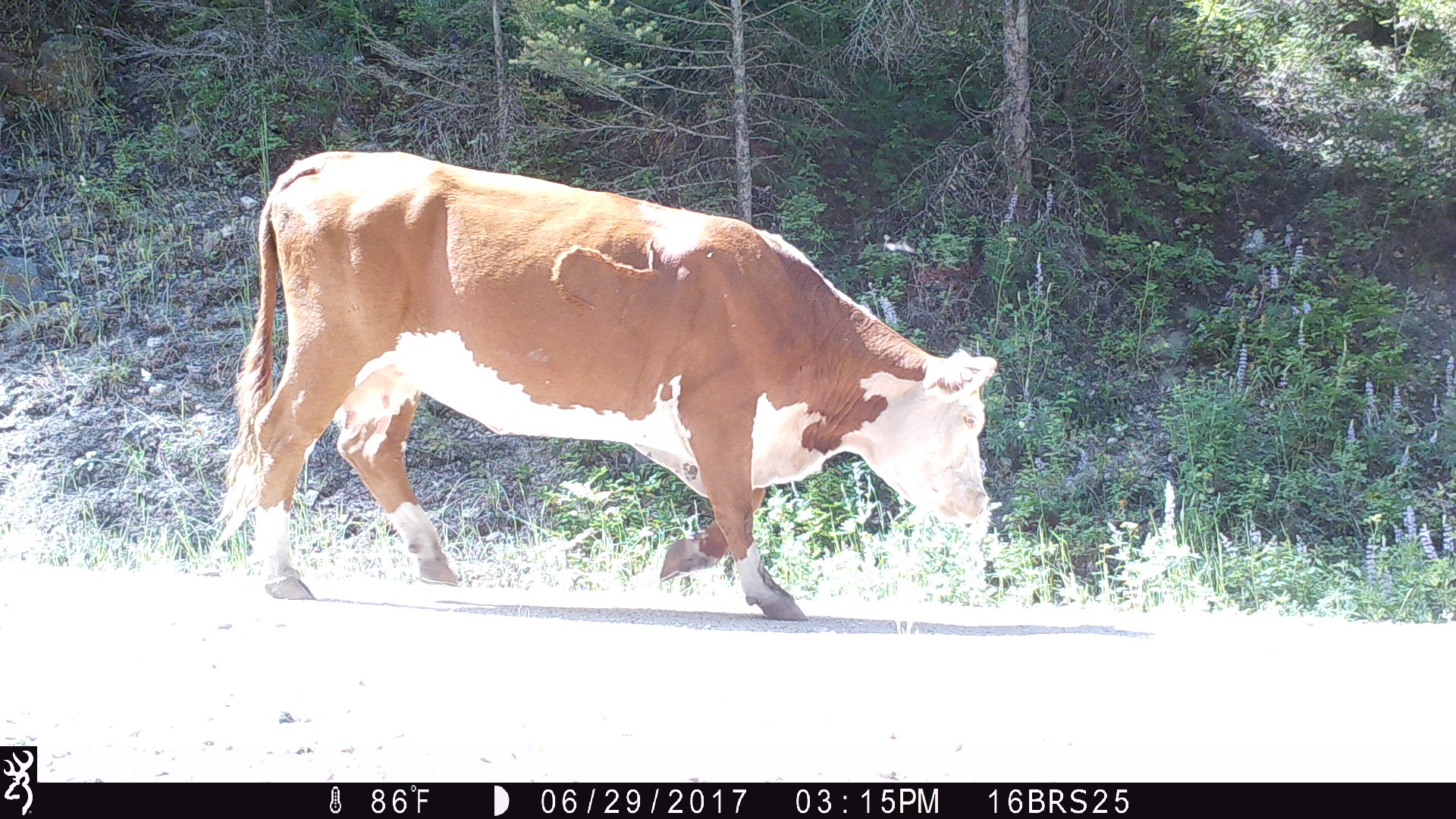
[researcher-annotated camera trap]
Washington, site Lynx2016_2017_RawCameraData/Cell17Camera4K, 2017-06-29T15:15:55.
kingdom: Animalia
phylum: Chordata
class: Mammalia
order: Artiodactyla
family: Bovidae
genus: Bos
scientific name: Bos taurus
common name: domestic cattle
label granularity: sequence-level